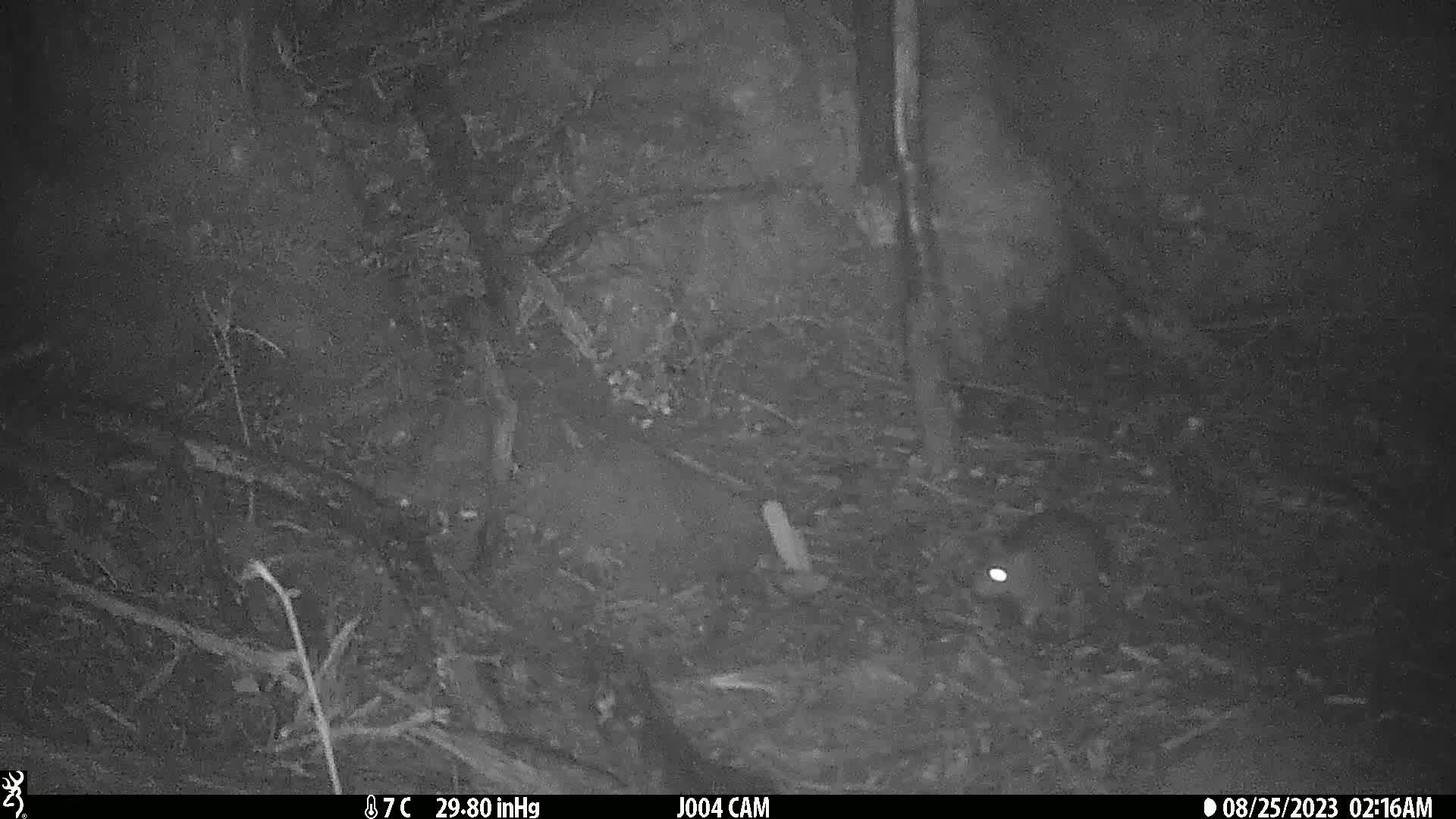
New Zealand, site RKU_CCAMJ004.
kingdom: Animalia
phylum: Chordata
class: Mammalia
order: Rodentia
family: Muridae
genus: Rattus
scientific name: Rattus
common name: rat